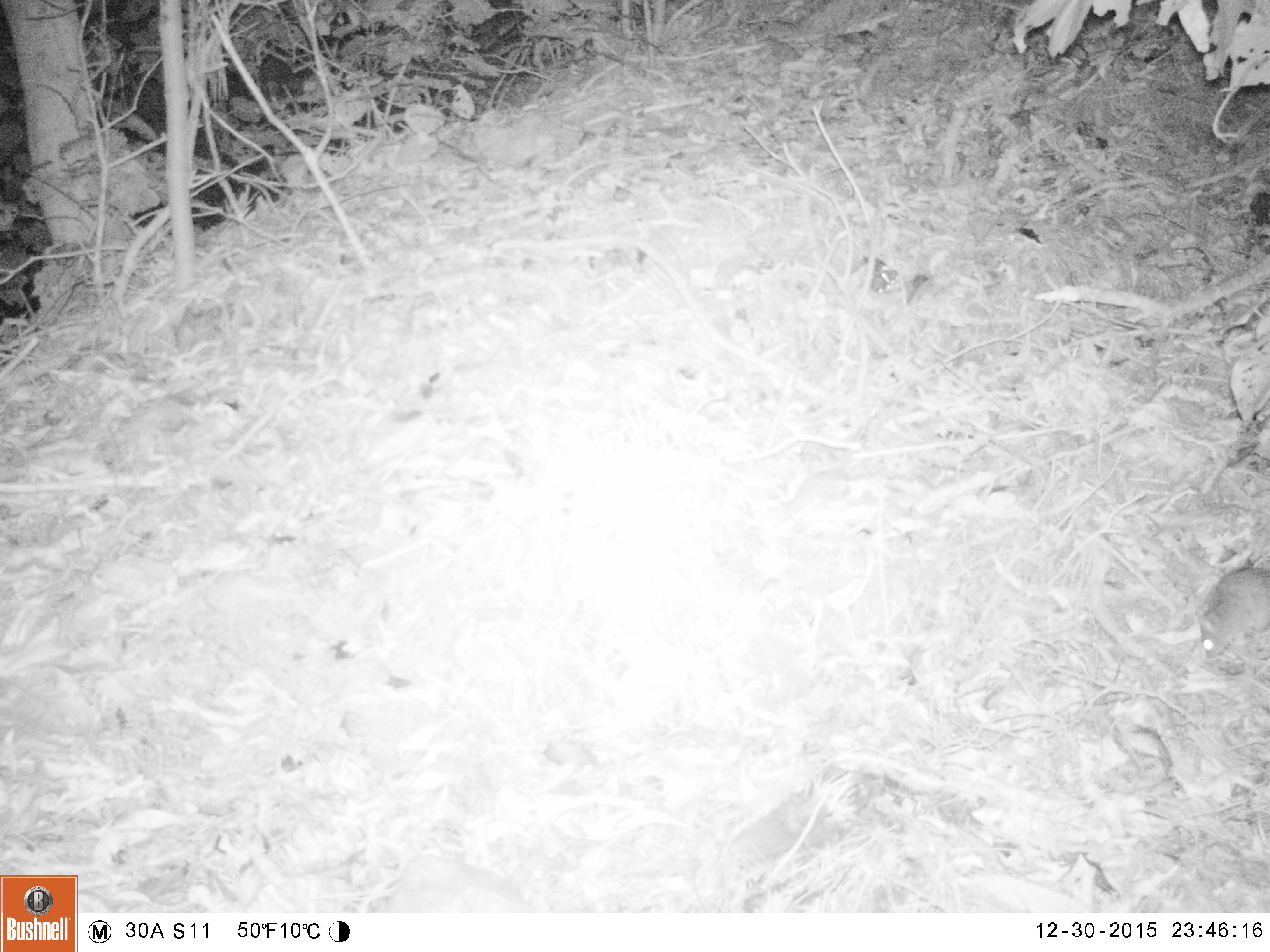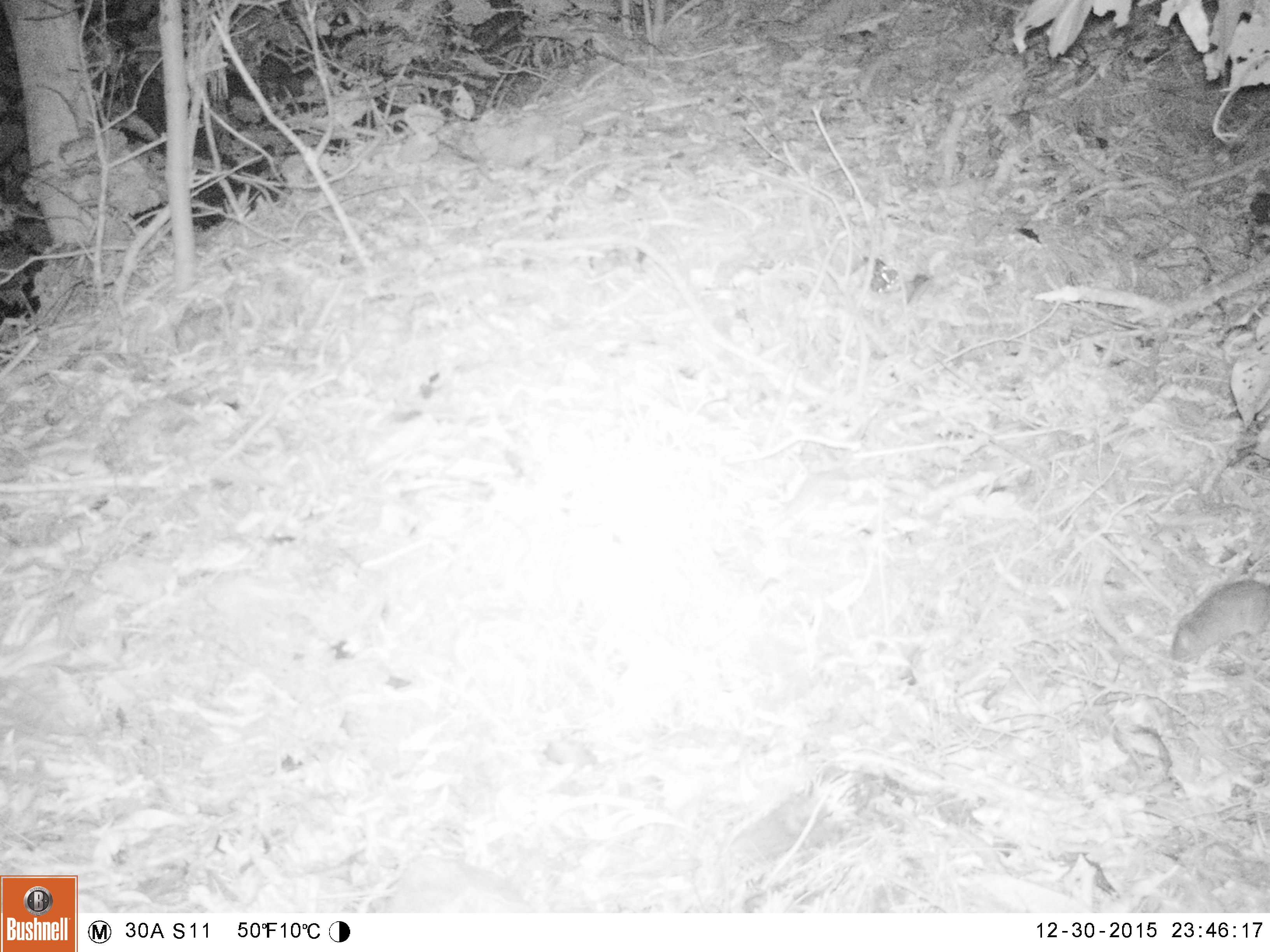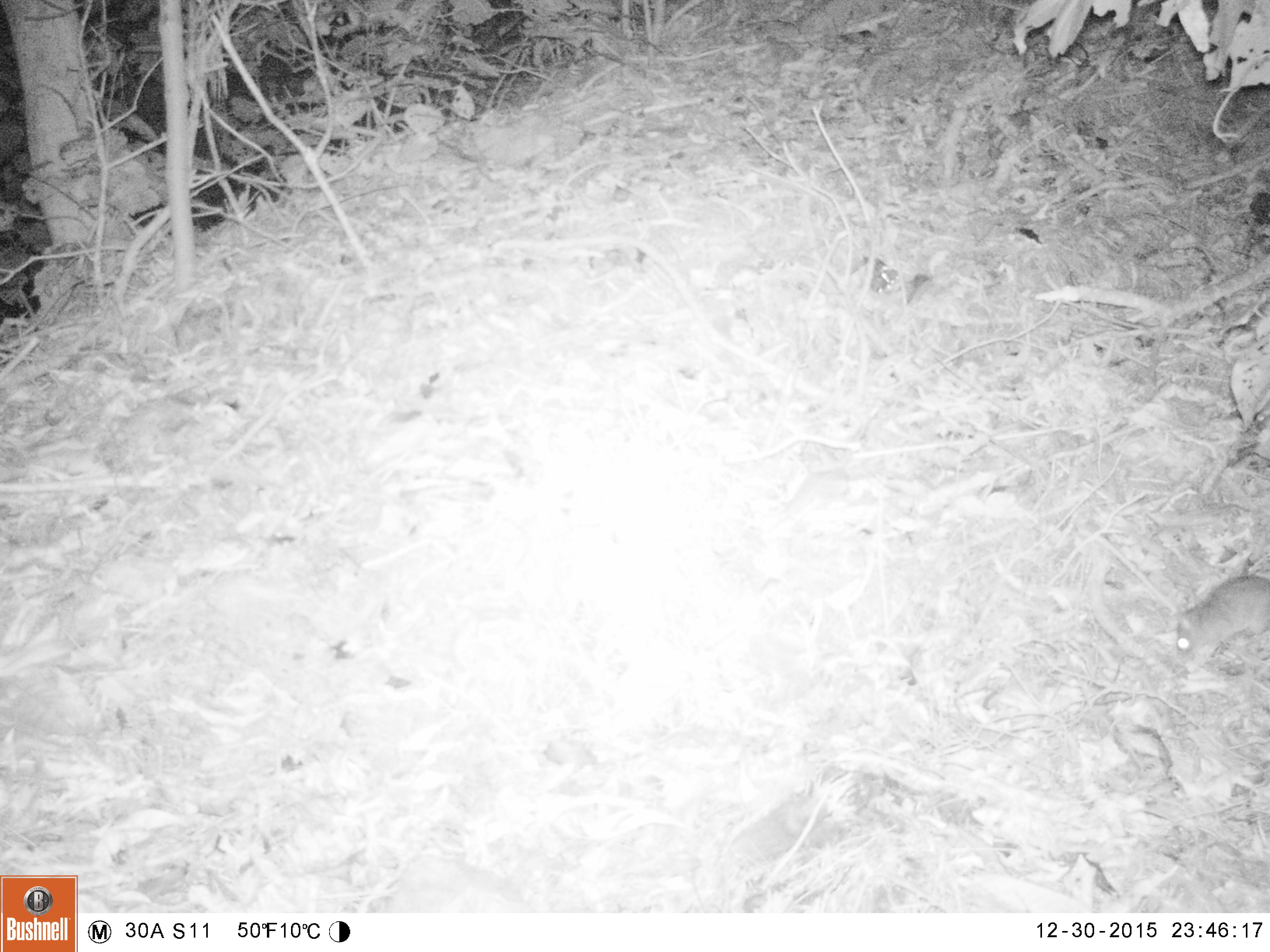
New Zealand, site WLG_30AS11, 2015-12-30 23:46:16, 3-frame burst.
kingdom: Animalia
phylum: Chordata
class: Mammalia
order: Rodentia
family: Muridae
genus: Mus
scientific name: Mus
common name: mouse